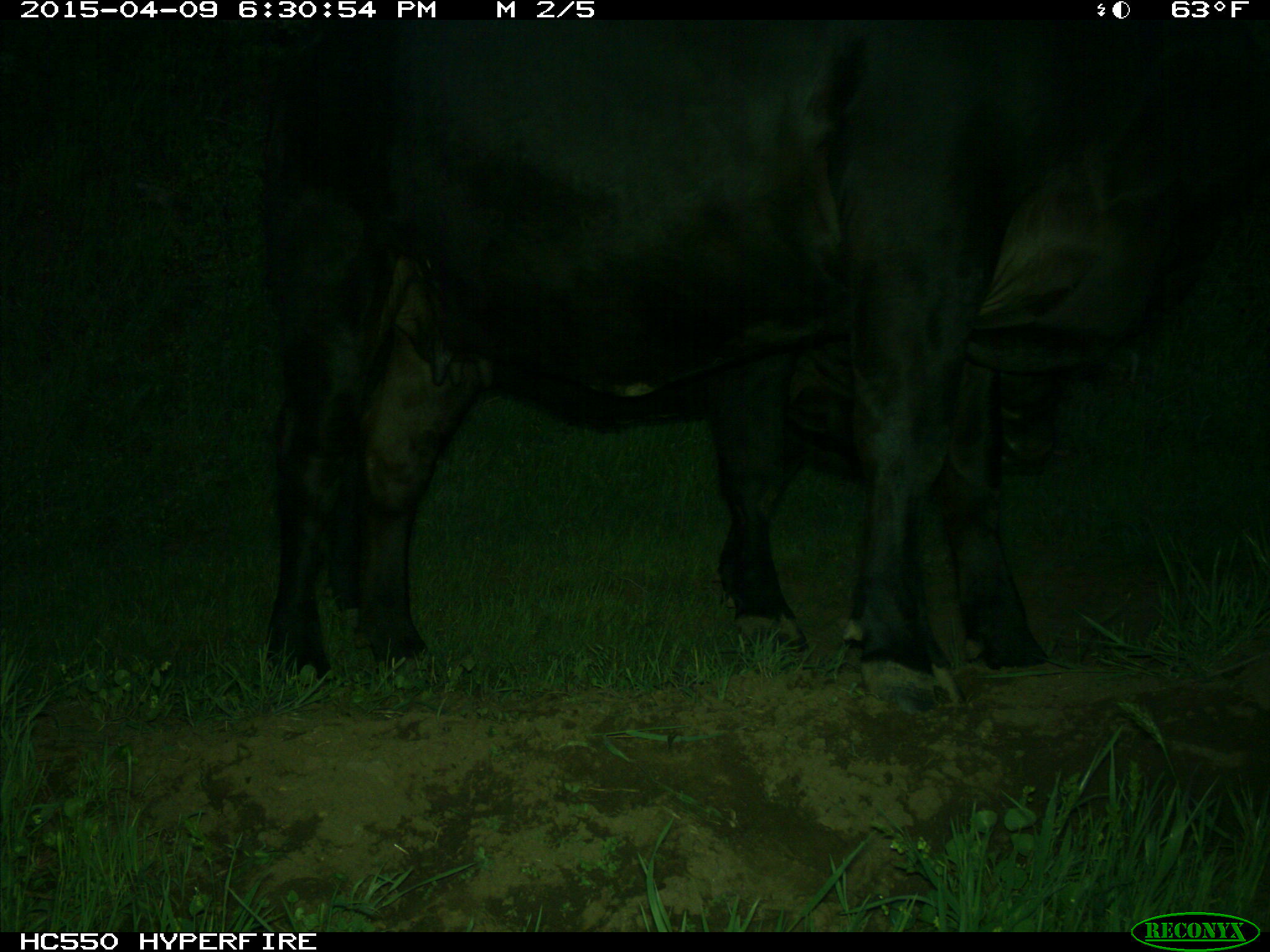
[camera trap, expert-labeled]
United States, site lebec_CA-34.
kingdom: Animalia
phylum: Chordata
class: Mammalia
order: Artiodactyla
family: Bovidae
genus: Bos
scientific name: Bos taurus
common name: domestic cow